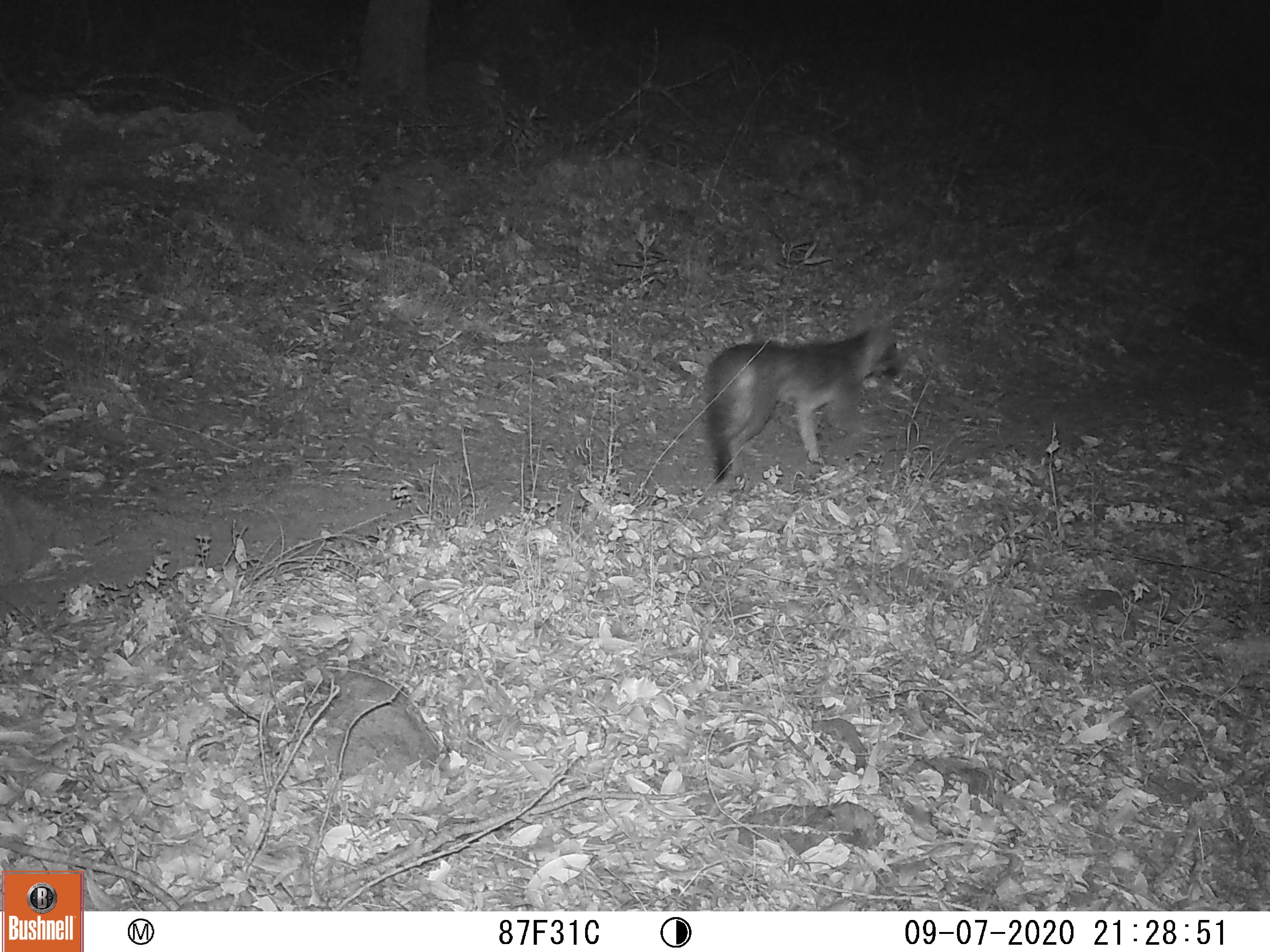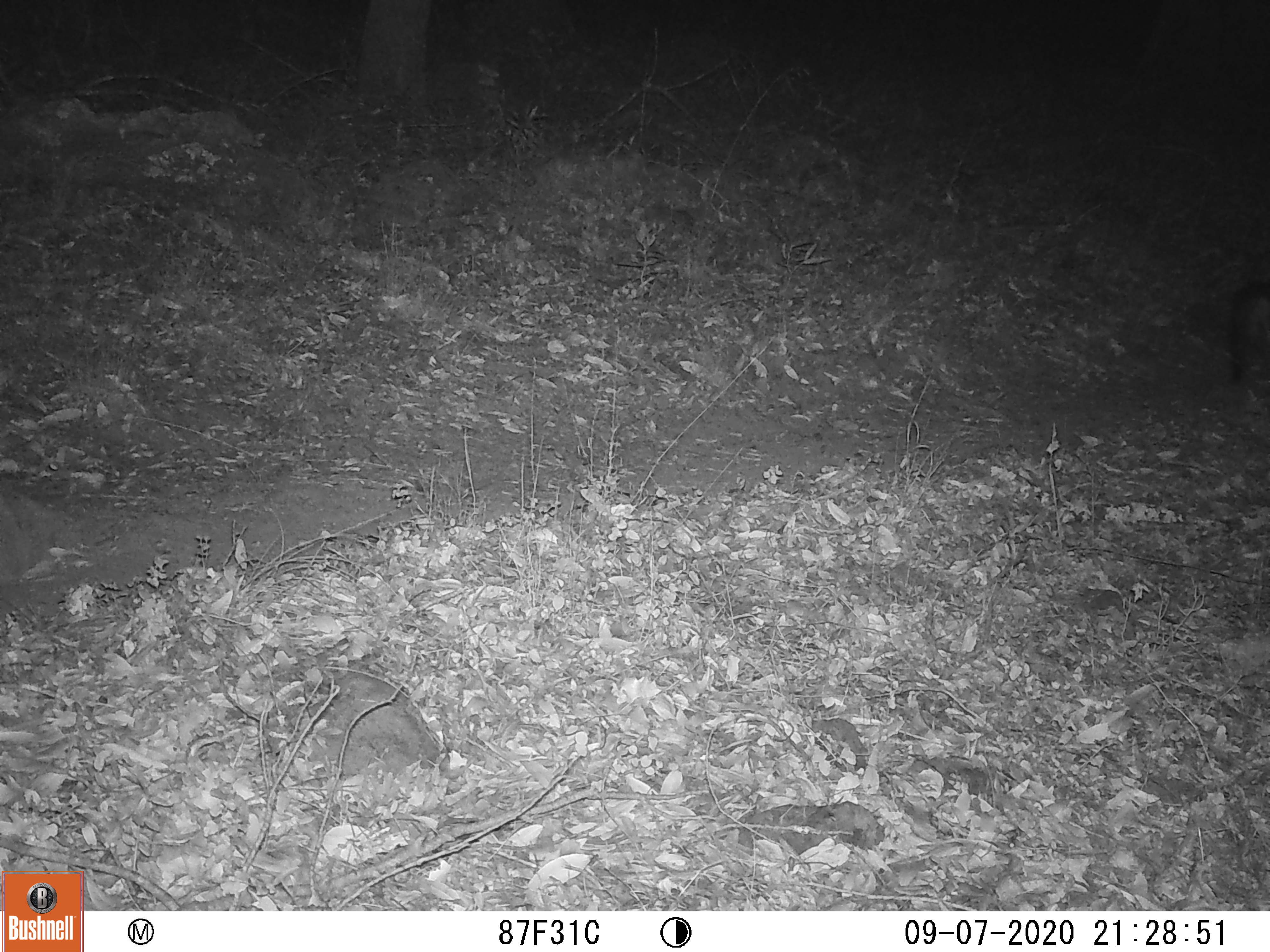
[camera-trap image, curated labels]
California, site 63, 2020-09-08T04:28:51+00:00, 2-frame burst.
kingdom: Animalia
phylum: Chordata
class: Mammalia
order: Carnivora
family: Canidae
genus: Urocyon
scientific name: Urocyon cinereoargenteus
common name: gray fox